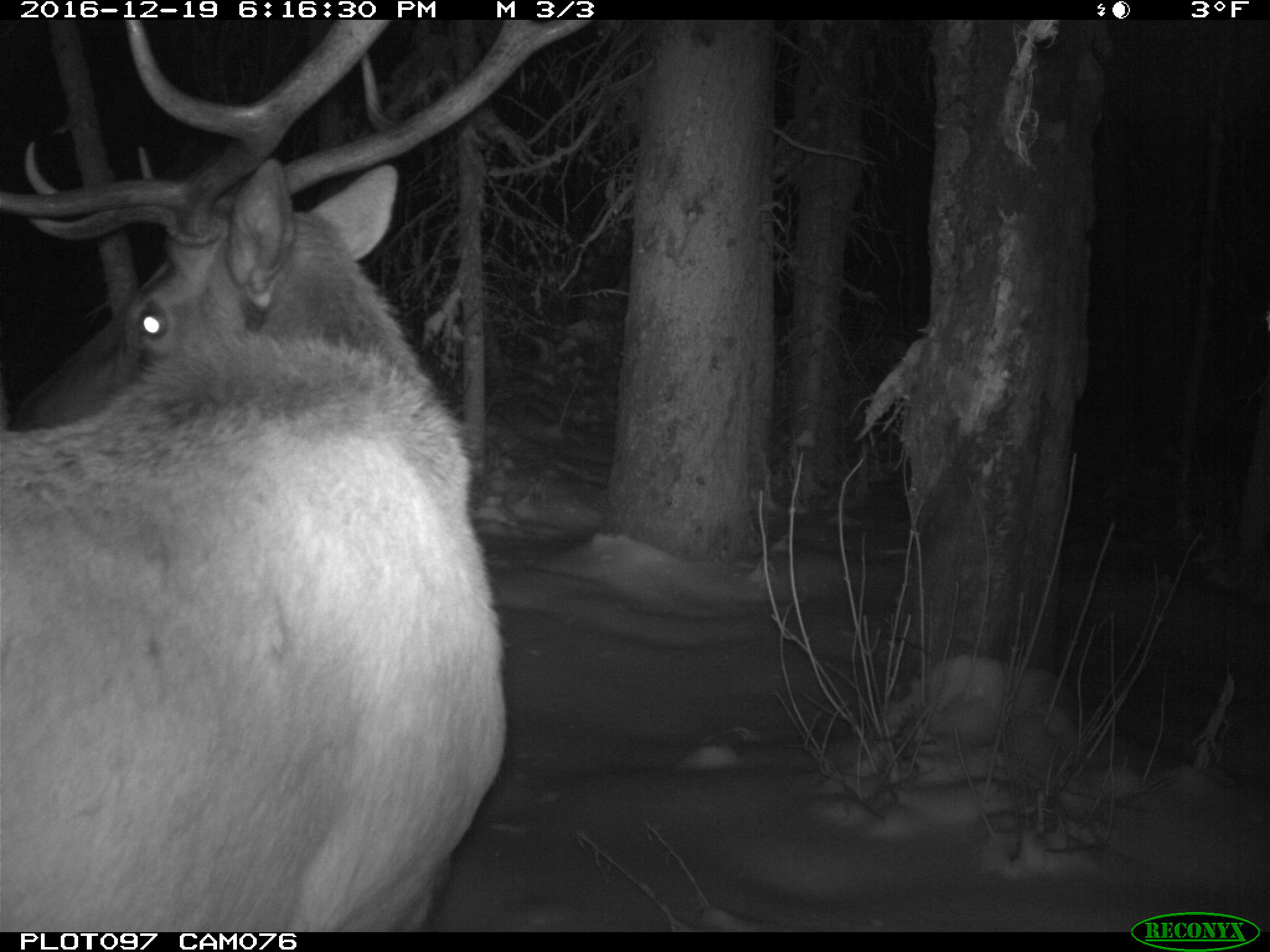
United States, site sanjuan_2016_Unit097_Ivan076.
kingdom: Animalia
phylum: Chordata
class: Mammalia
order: Artiodactyla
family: Cervidae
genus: Cervus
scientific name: Cervus elaphus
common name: red deer